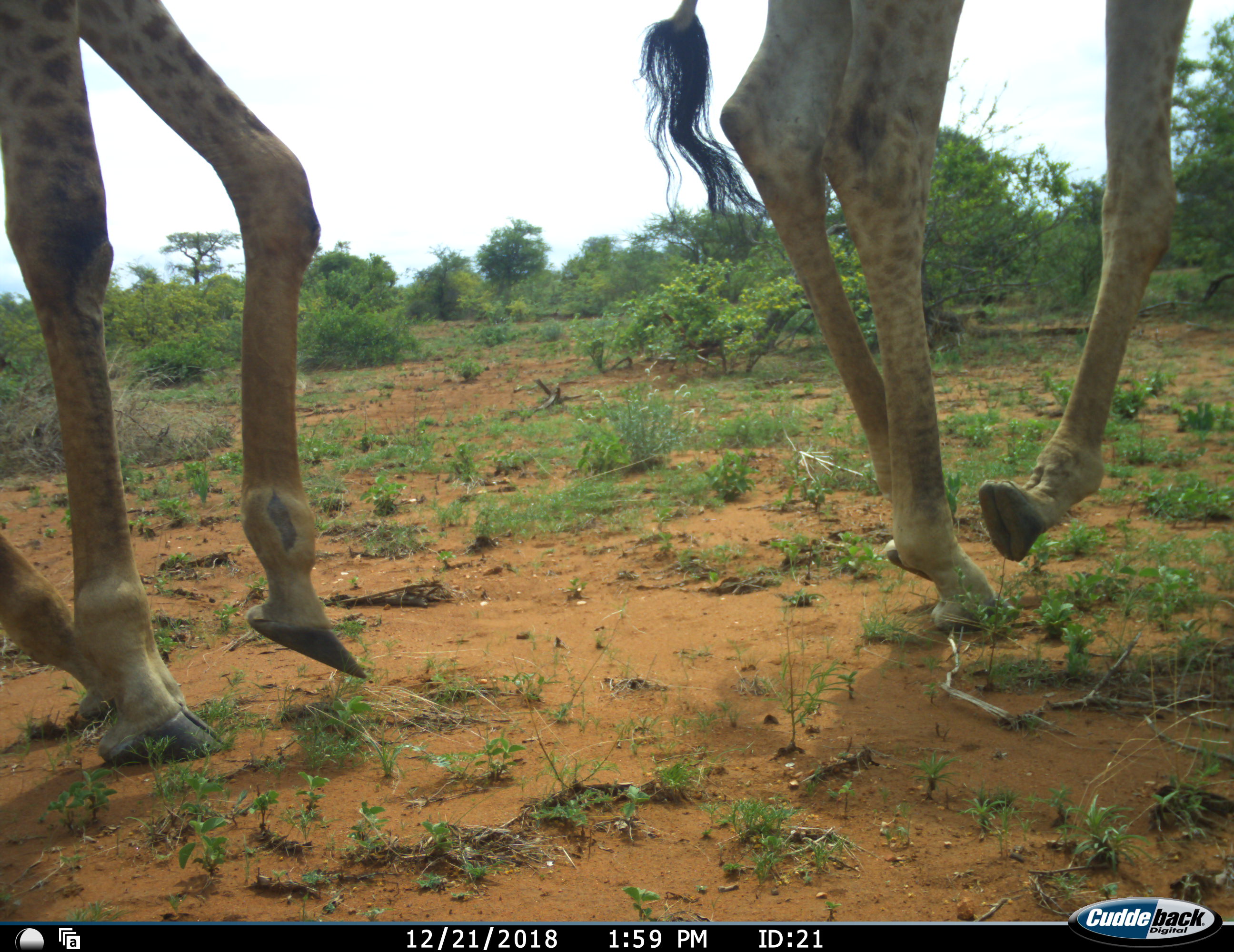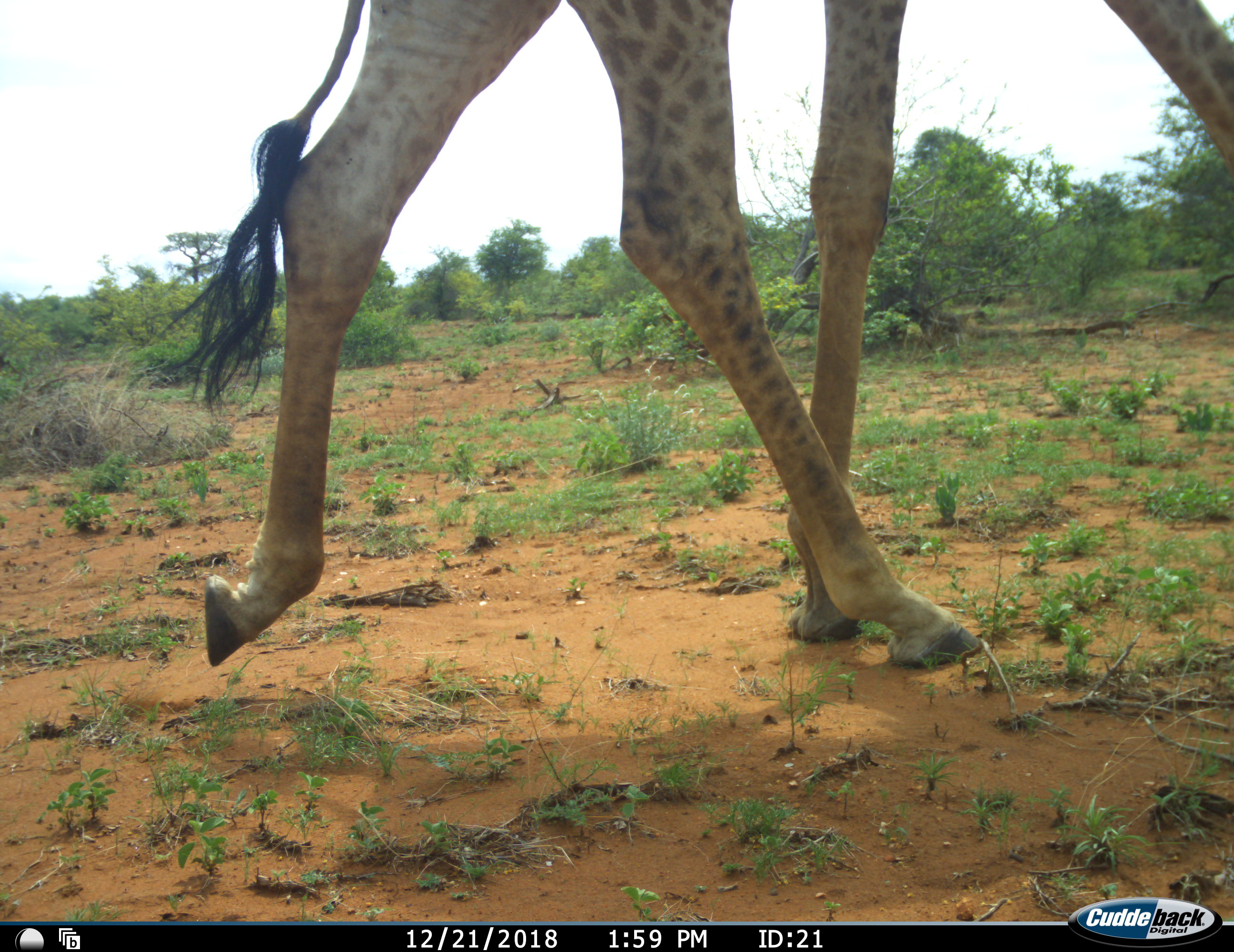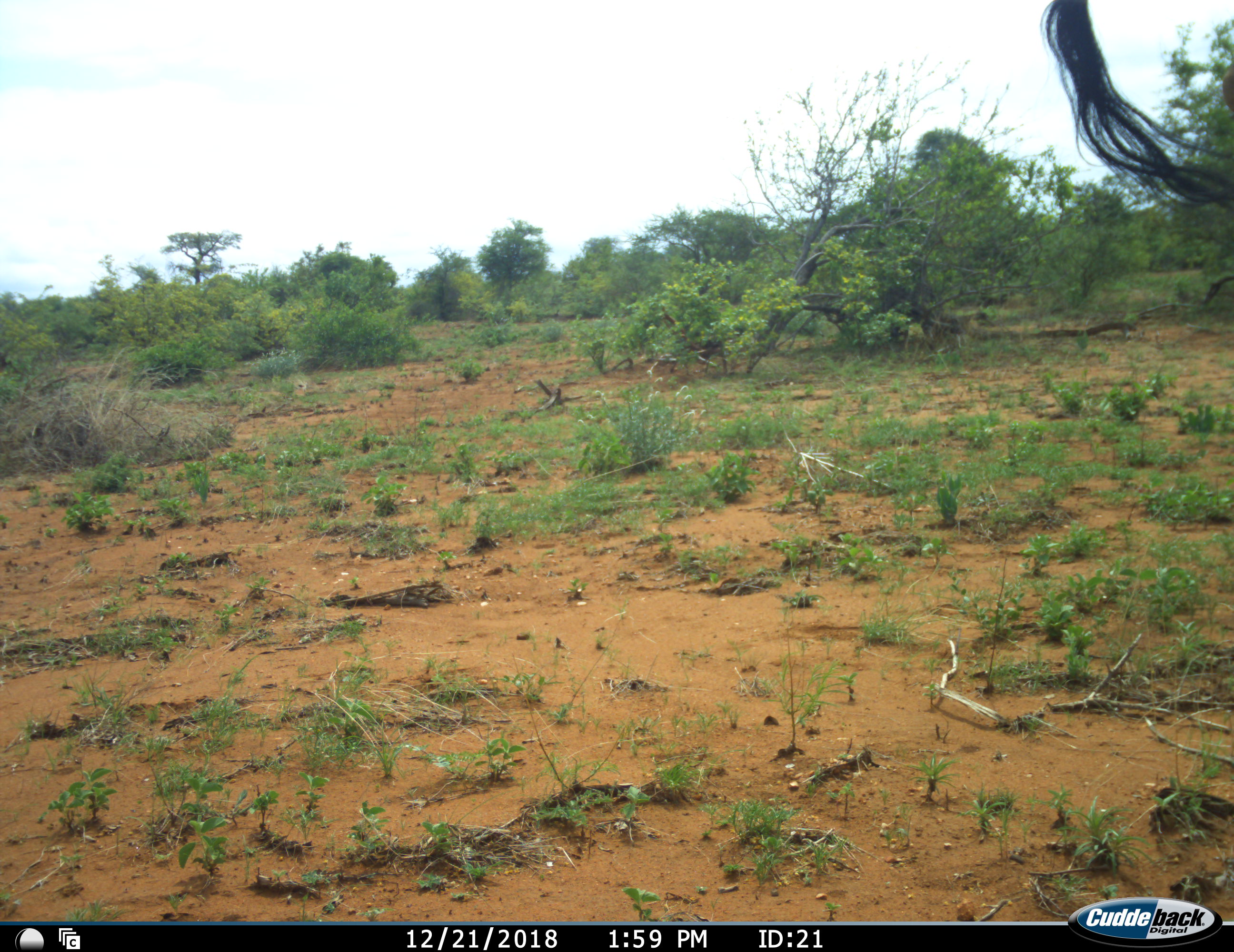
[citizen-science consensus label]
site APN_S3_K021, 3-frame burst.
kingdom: Animalia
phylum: Chordata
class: Mammalia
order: Artiodactyla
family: Giraffidae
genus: Giraffa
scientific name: Giraffa camelopardalis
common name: giraffe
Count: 2.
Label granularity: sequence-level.